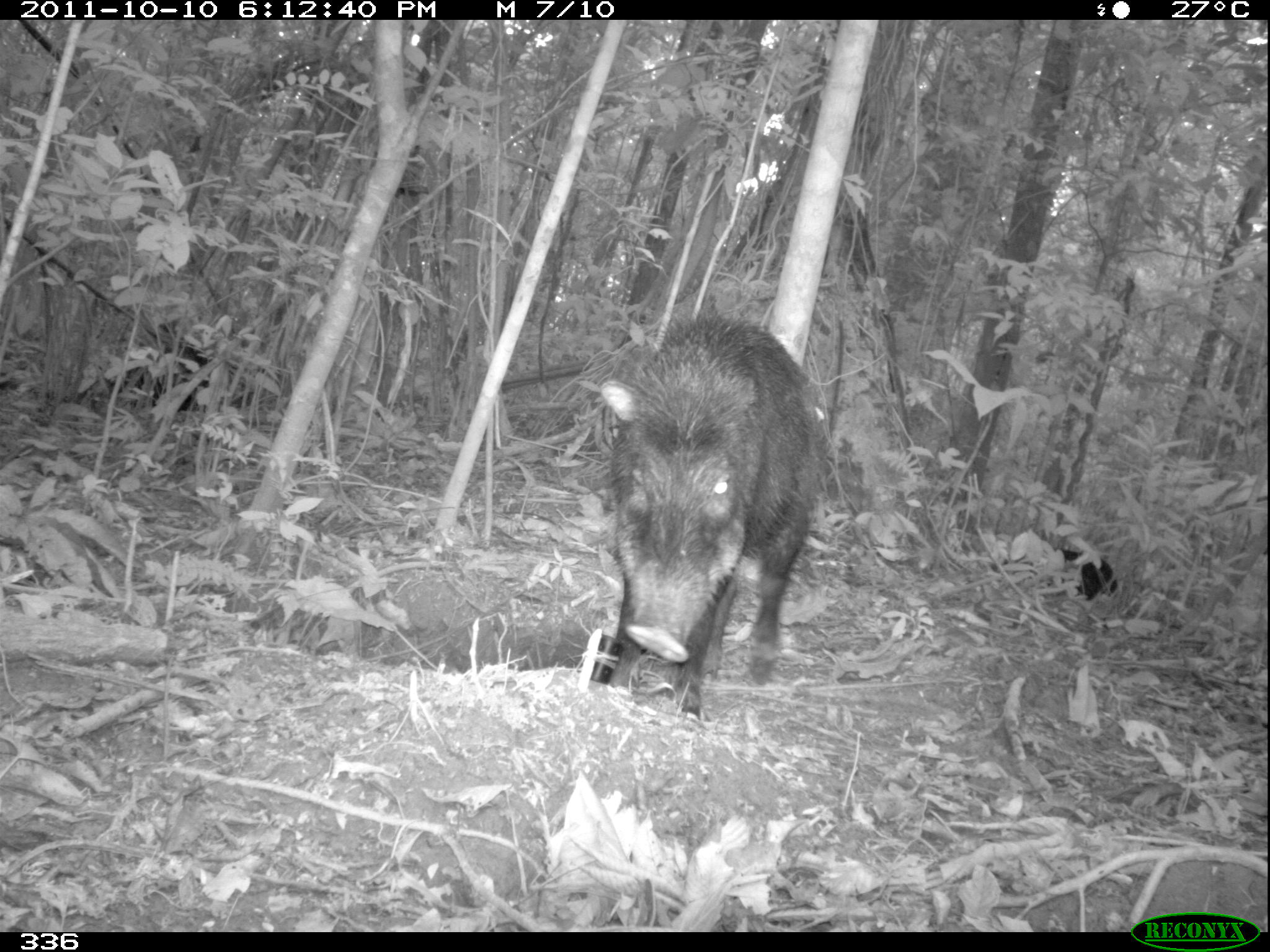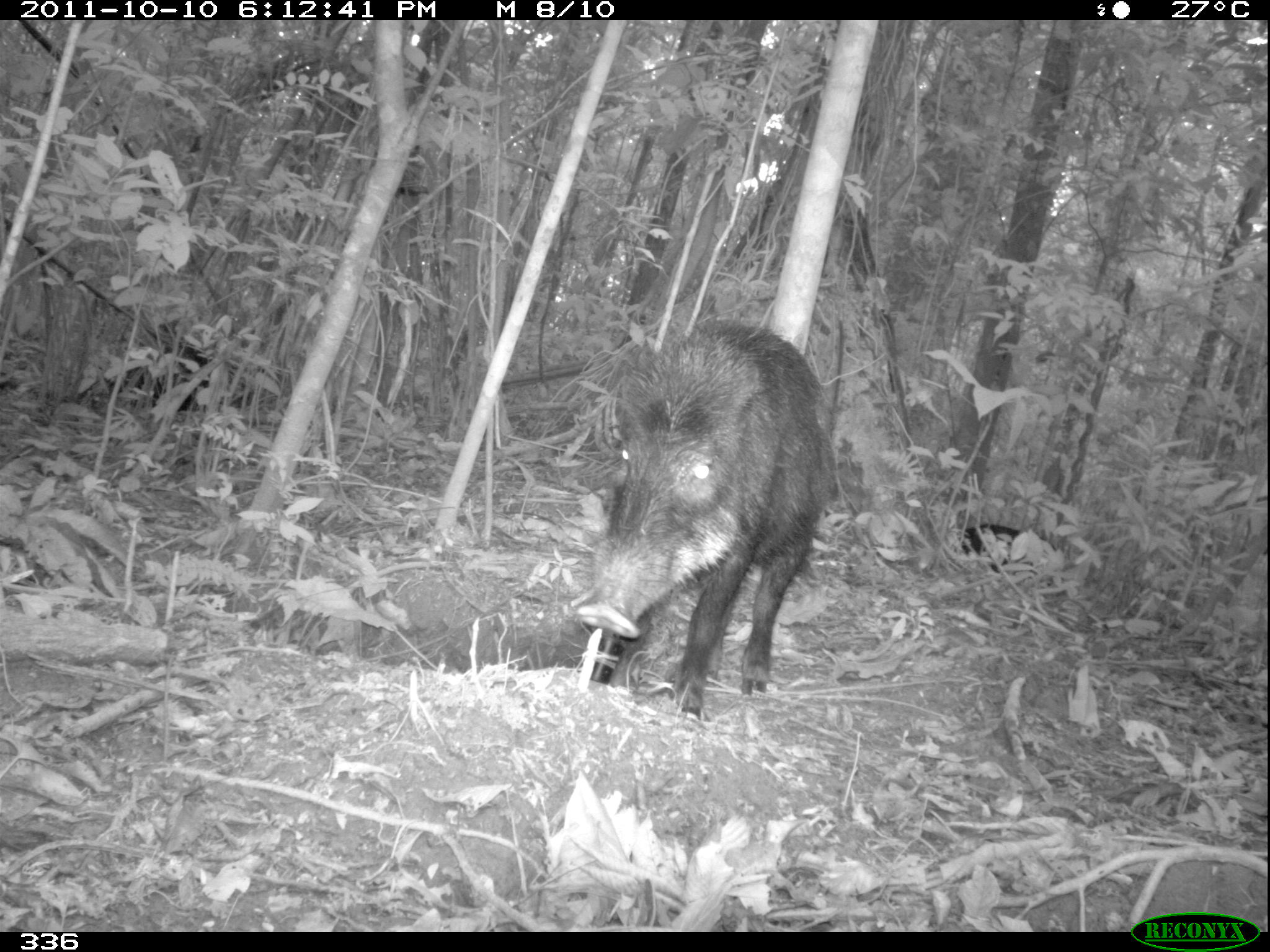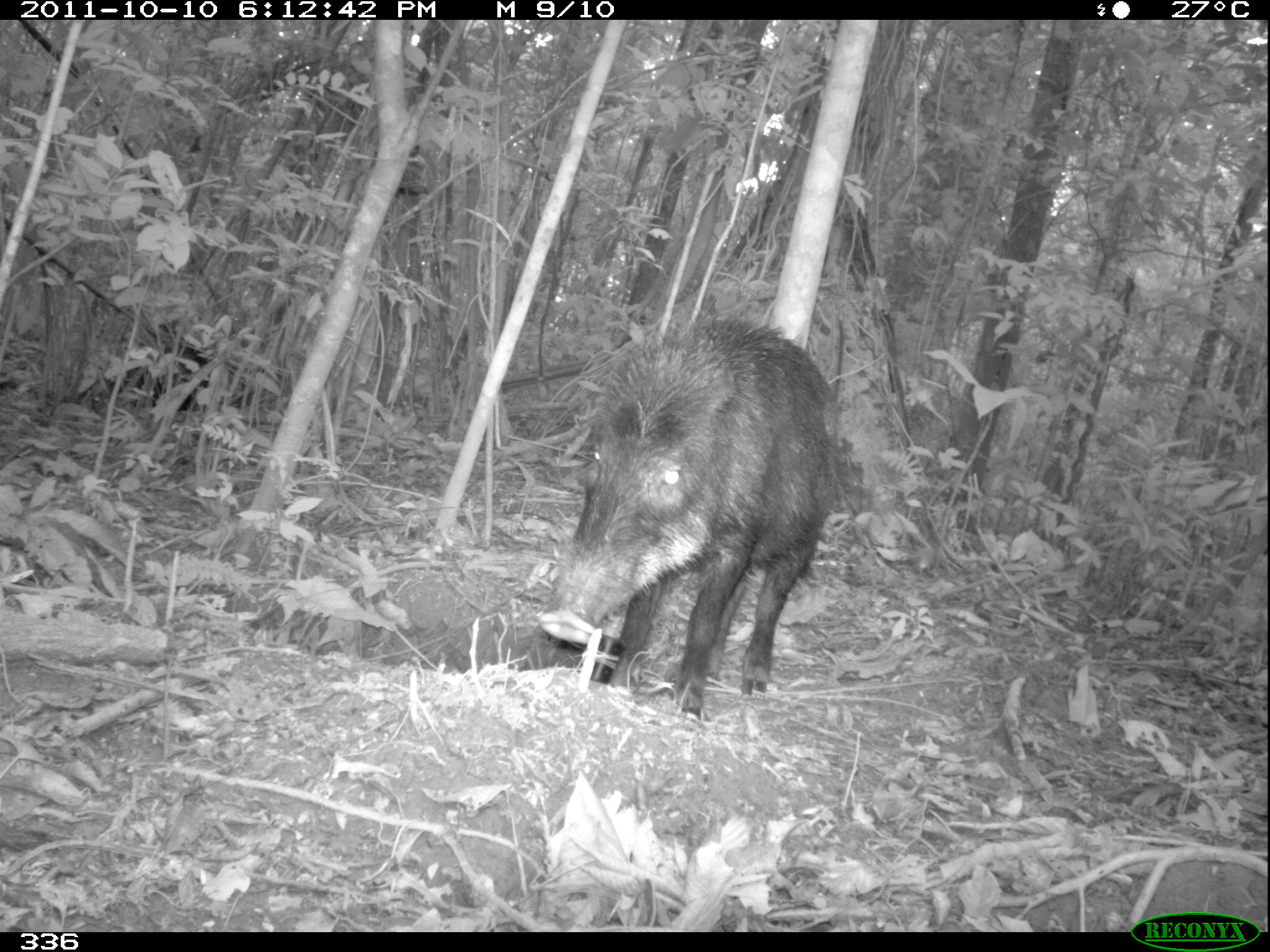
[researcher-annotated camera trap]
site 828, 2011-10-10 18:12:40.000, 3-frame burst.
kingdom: Animalia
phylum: Chordata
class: Mammalia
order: Artiodactyla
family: Tayassuidae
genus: Tayassu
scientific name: Tayassu pecari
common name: white-lipped peccary